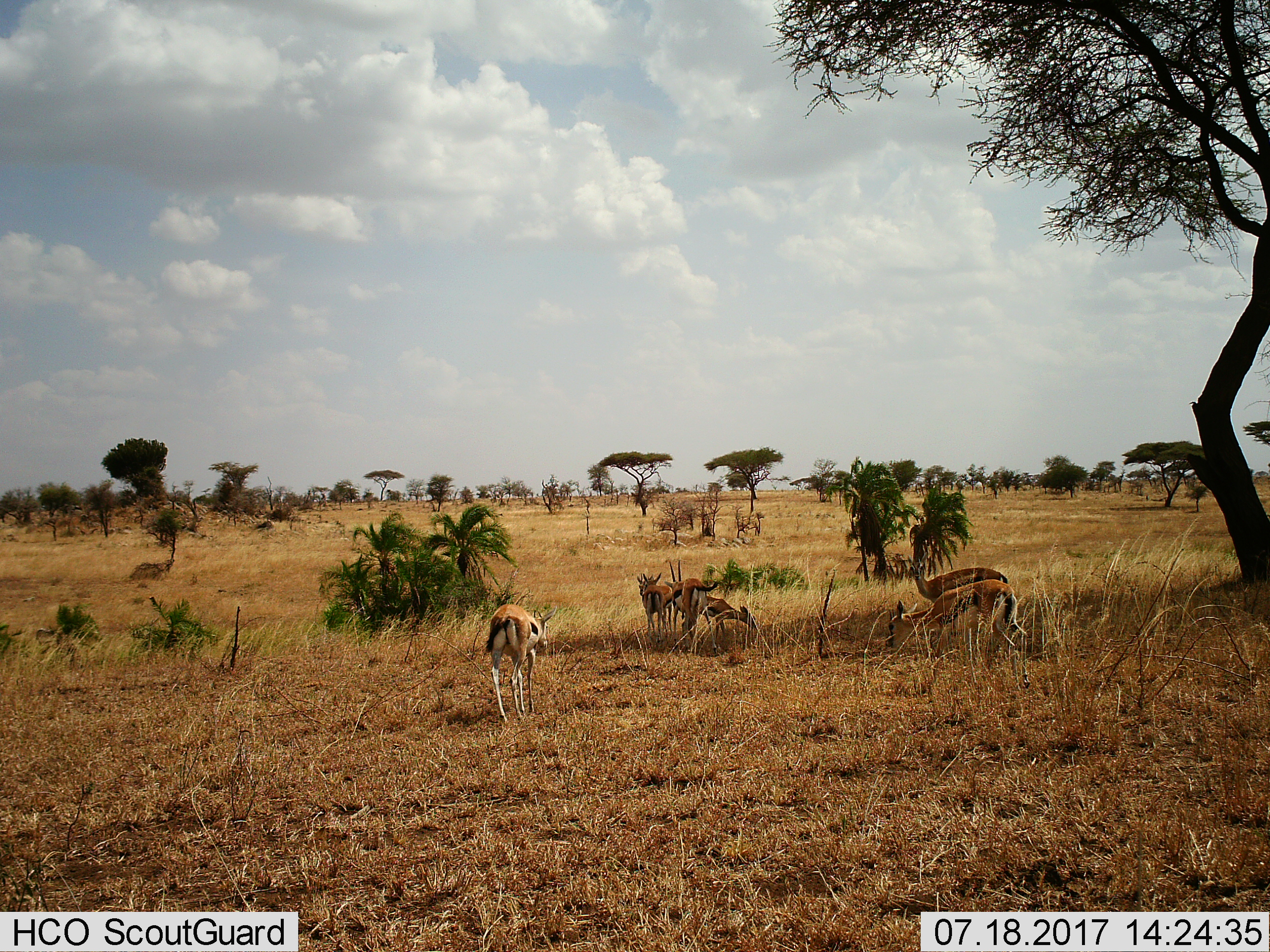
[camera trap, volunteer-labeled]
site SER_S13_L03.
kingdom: Animalia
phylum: Chordata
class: Mammalia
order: Artiodactyla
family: Bovidae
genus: Eudorcas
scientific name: Eudorcas thomsonii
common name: thomson's gazelle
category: gazellethomsons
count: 7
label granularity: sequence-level